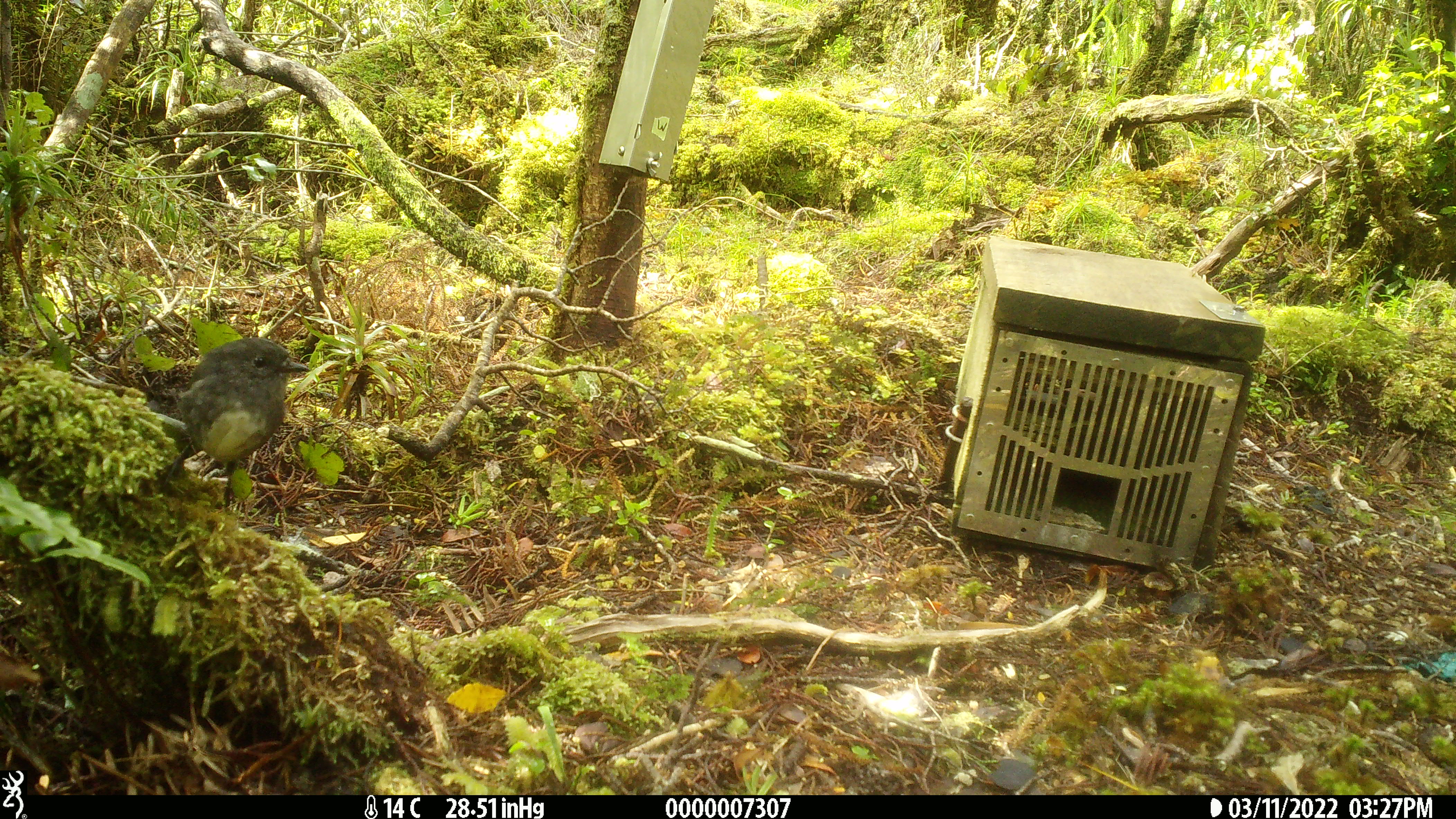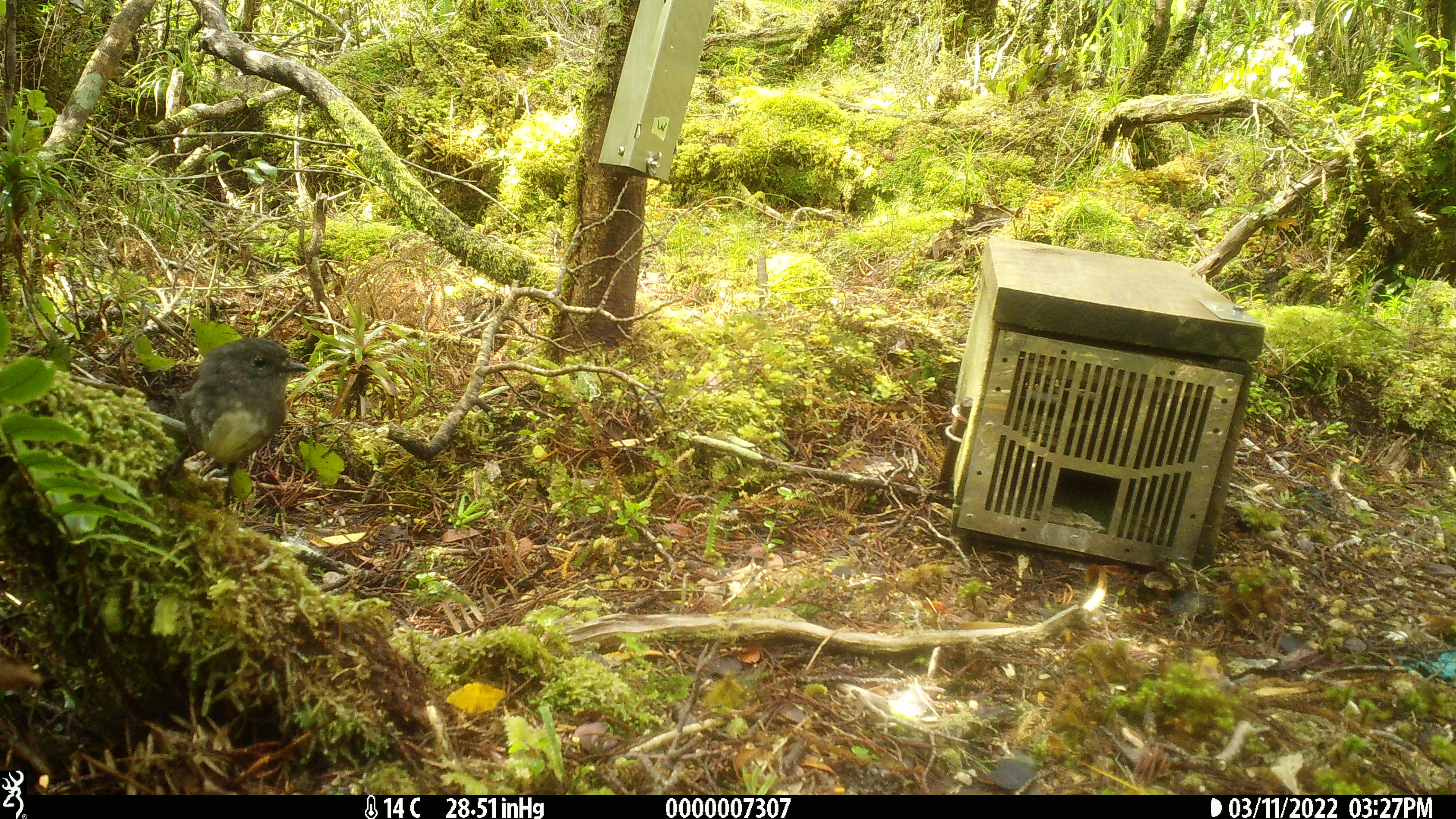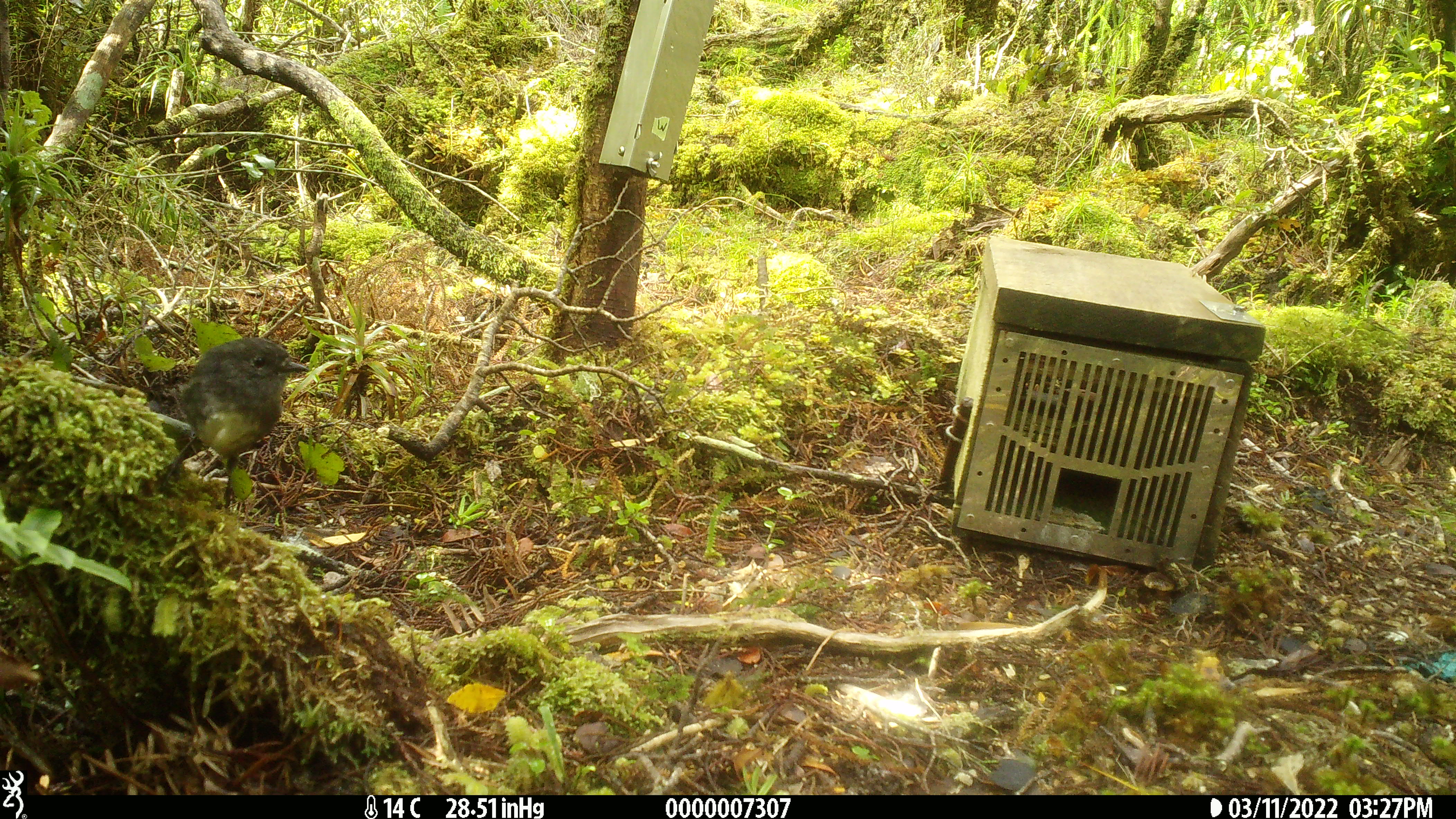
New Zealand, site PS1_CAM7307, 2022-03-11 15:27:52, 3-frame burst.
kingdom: Animalia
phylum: Chordata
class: Aves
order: Passeriformes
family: Petroicidae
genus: Petroica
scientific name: Petroica australis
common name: new zealand robin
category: robin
Robin (new zealand robin) (Petroica australis).